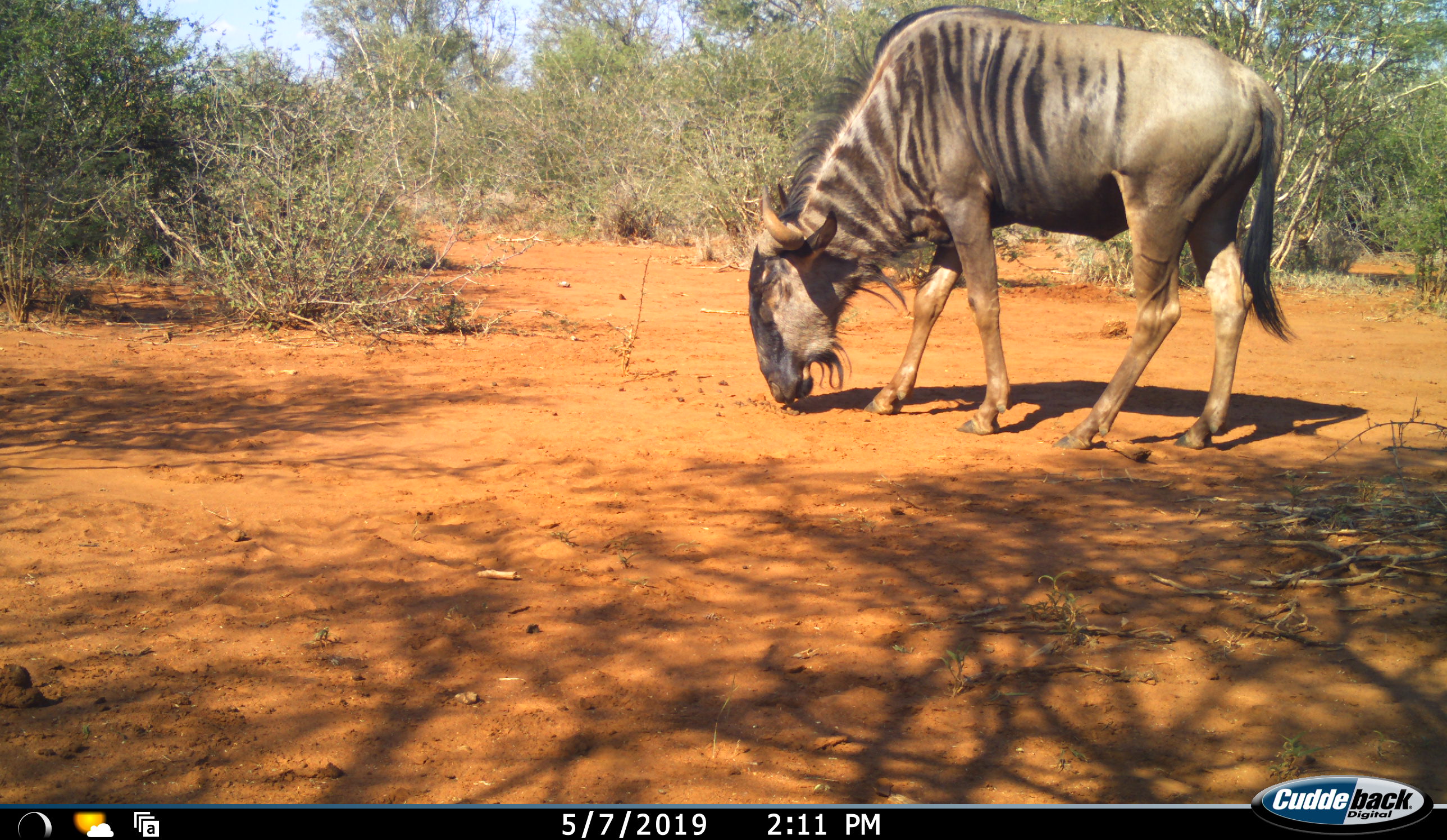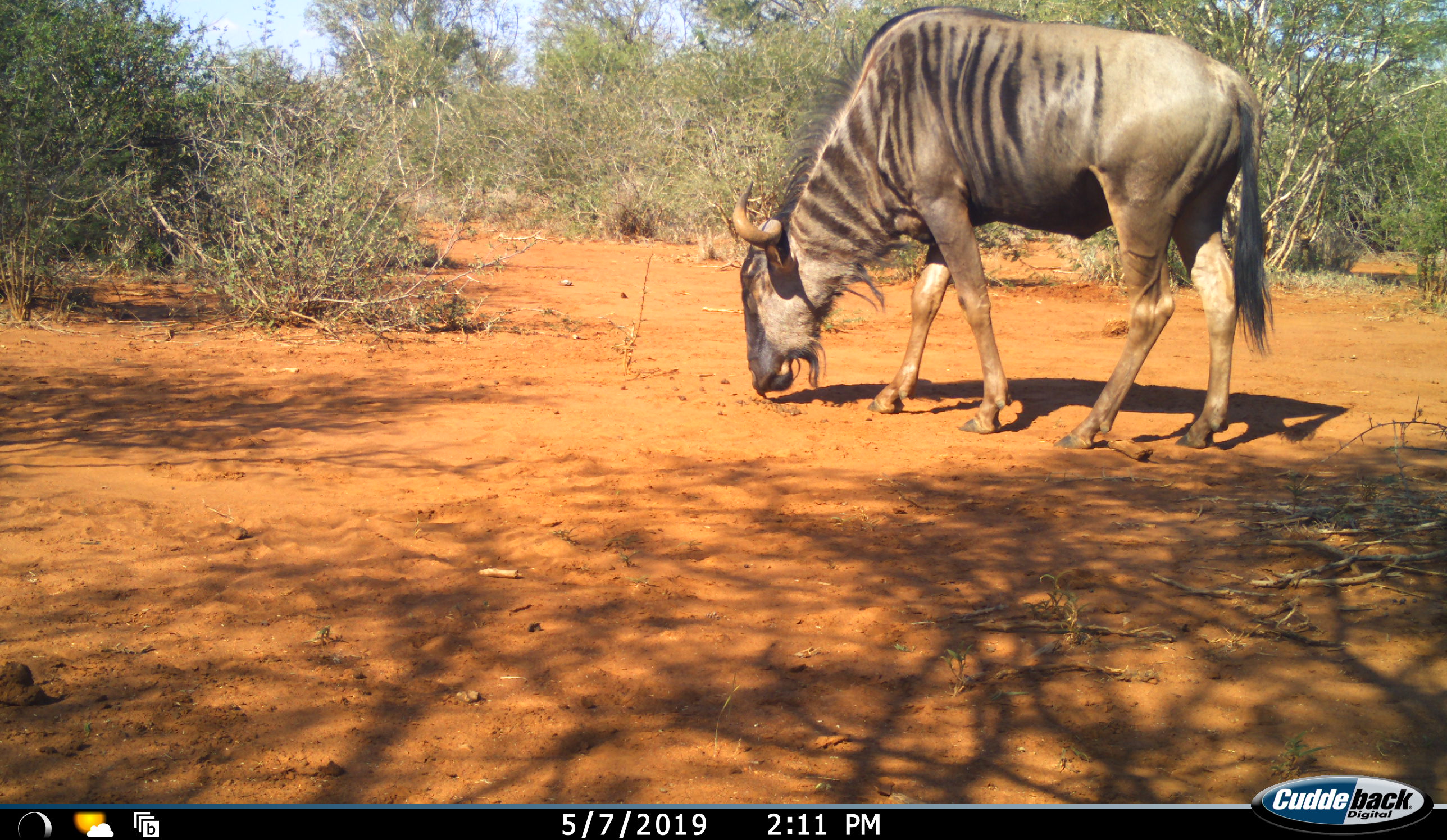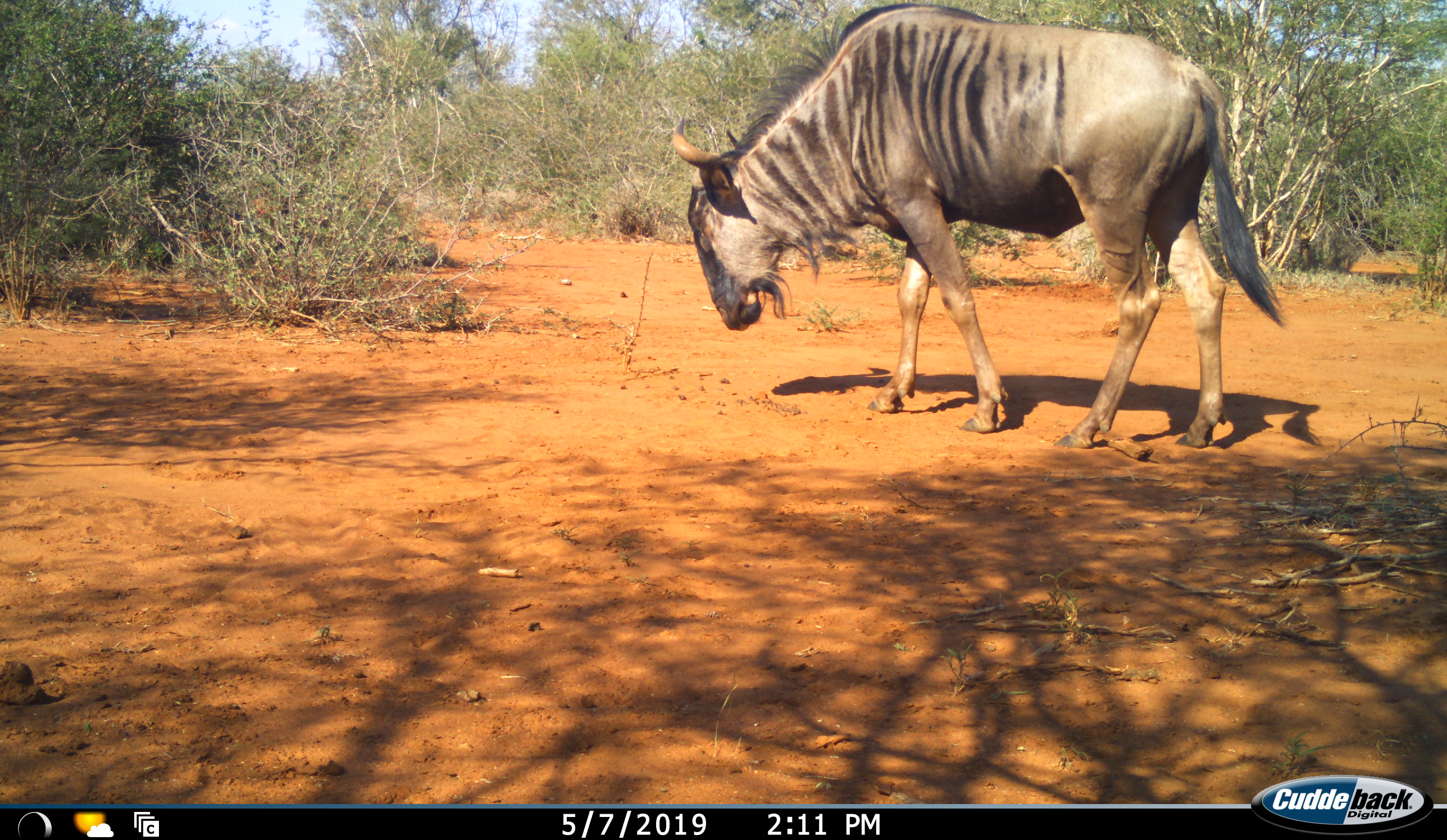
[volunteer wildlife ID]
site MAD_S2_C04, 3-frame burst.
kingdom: Animalia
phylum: Chordata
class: Mammalia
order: Artiodactyla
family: Bovidae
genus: Connochaetes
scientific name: Connochaetes taurinus taurinus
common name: blue wildebeest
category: wildebeestblue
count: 1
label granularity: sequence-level